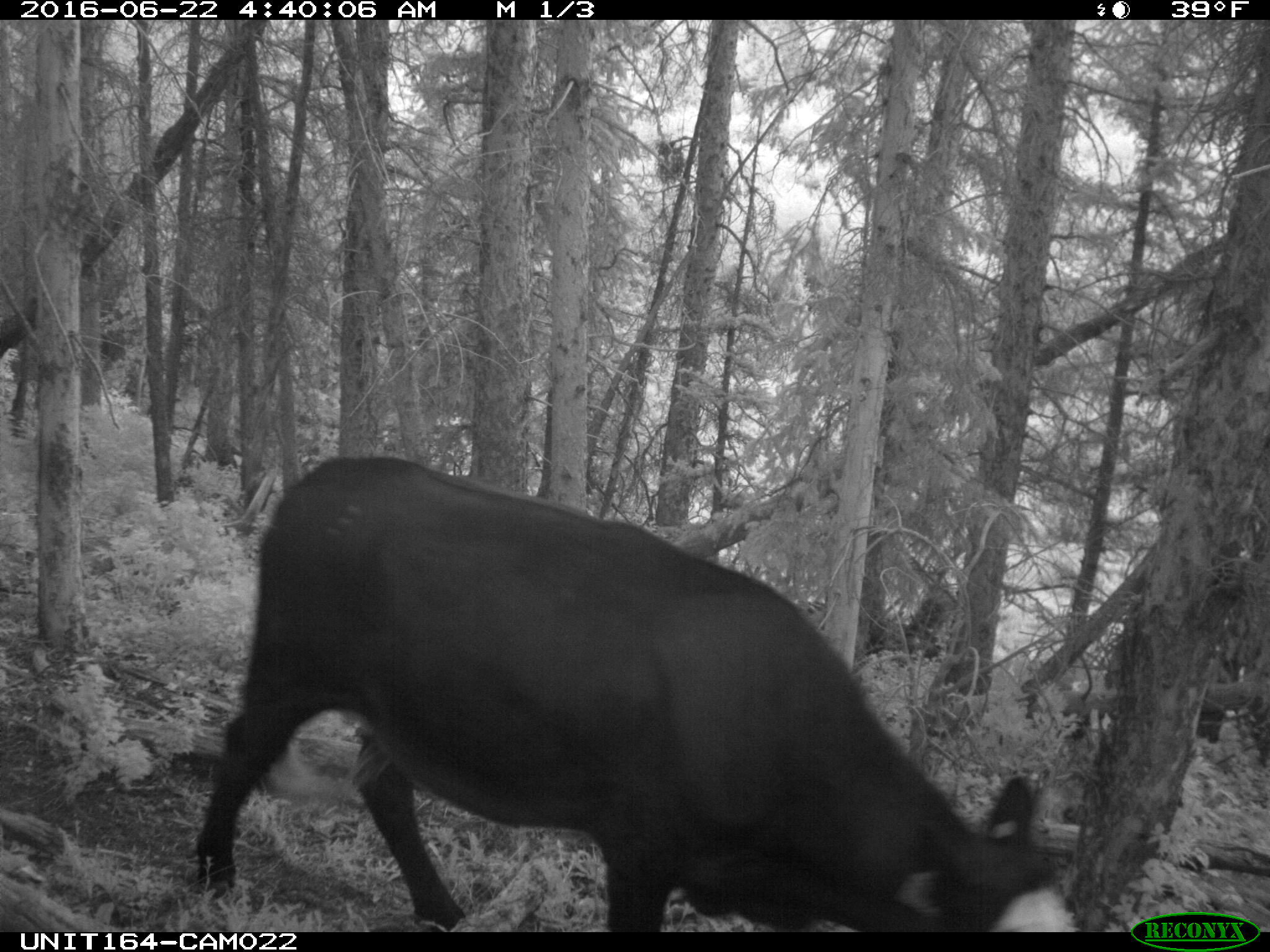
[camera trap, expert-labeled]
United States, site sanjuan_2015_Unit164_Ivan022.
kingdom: Animalia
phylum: Chordata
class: Mammalia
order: Artiodactyla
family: Bovidae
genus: Bos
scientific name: Bos taurus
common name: domestic cow